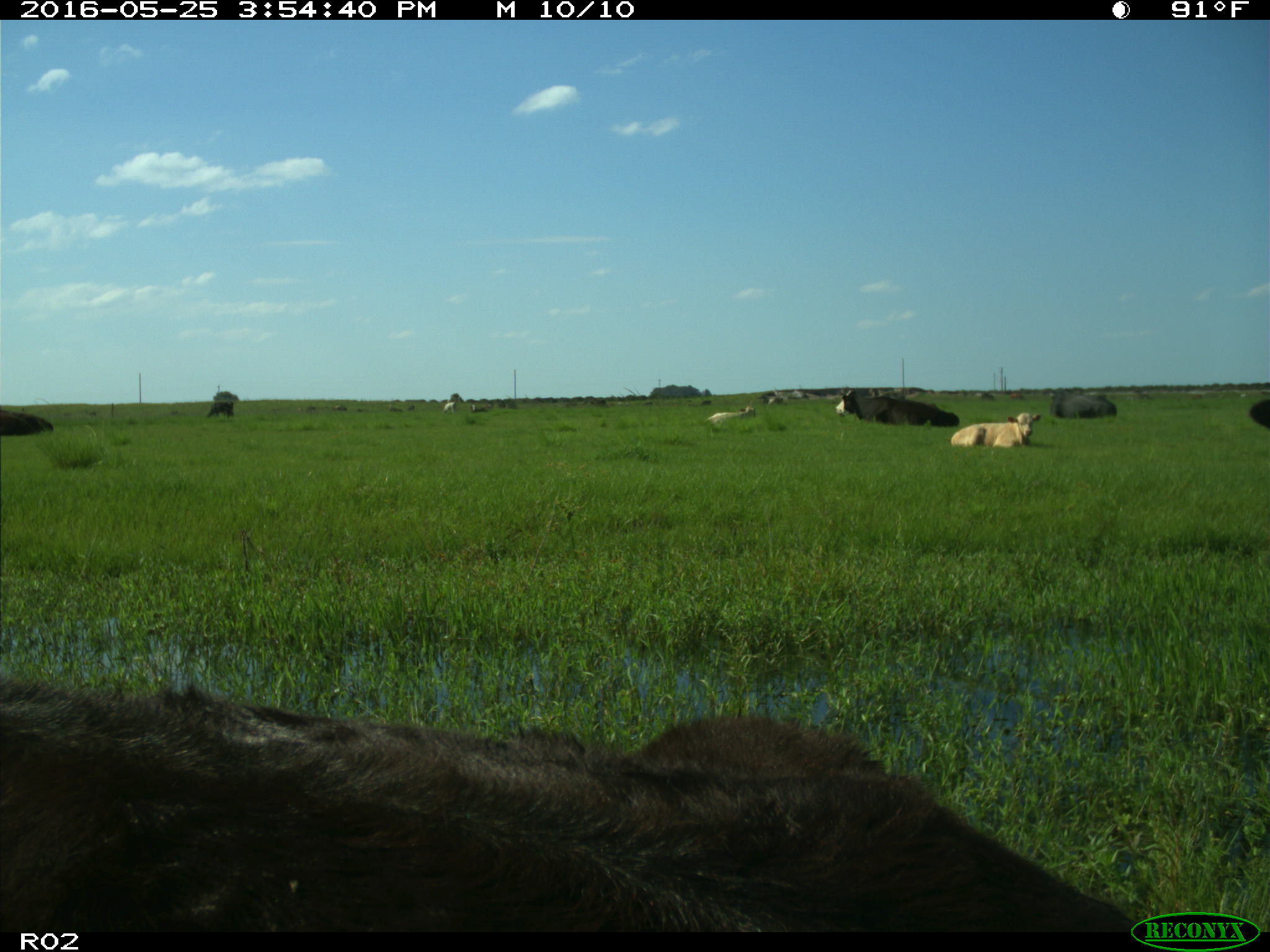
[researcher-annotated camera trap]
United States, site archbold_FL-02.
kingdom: Animalia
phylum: Chordata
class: Mammalia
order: Artiodactyla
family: Bovidae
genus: Bos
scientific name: Bos taurus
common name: domestic cow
Bos taurus (domestic cow).